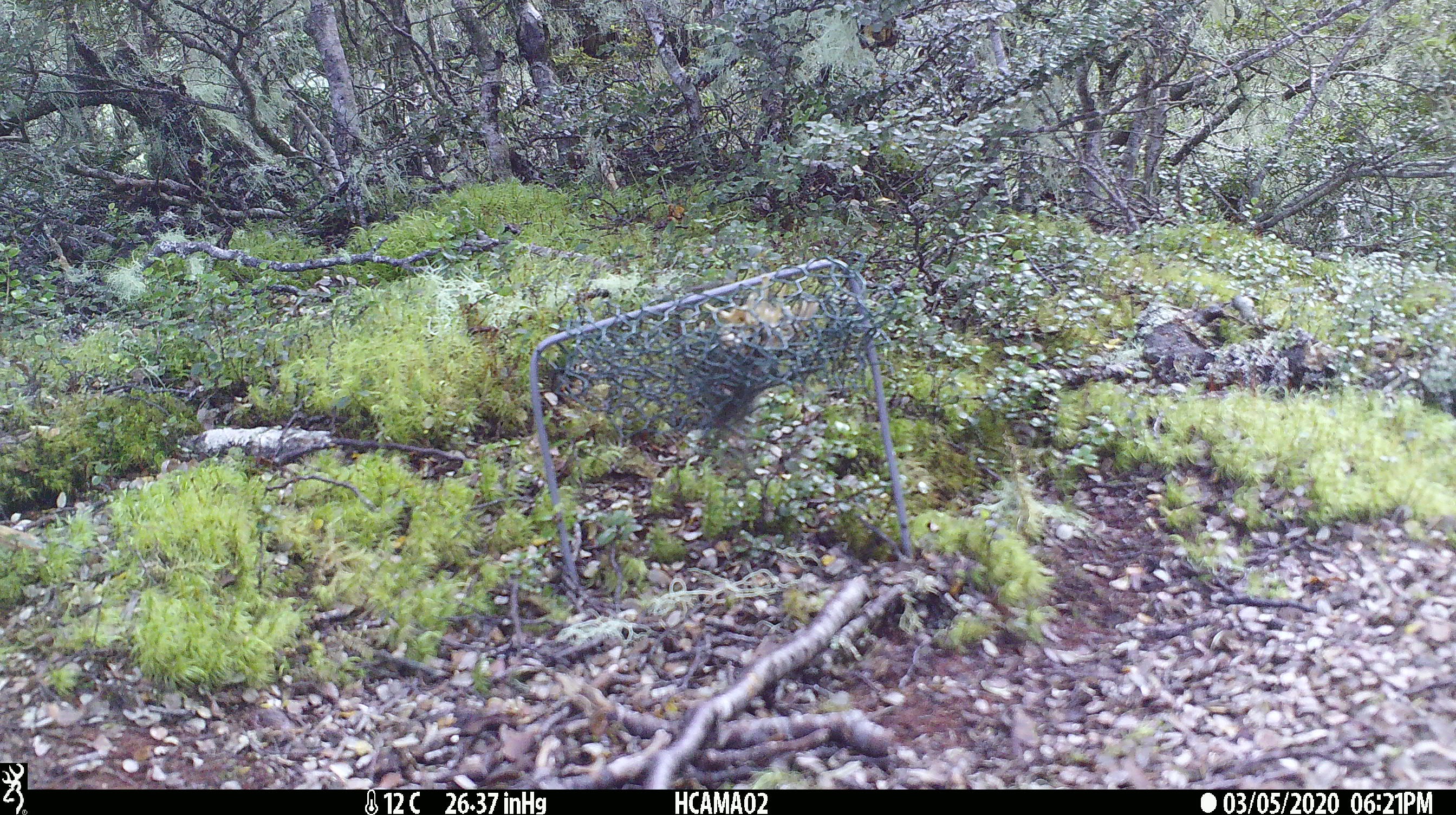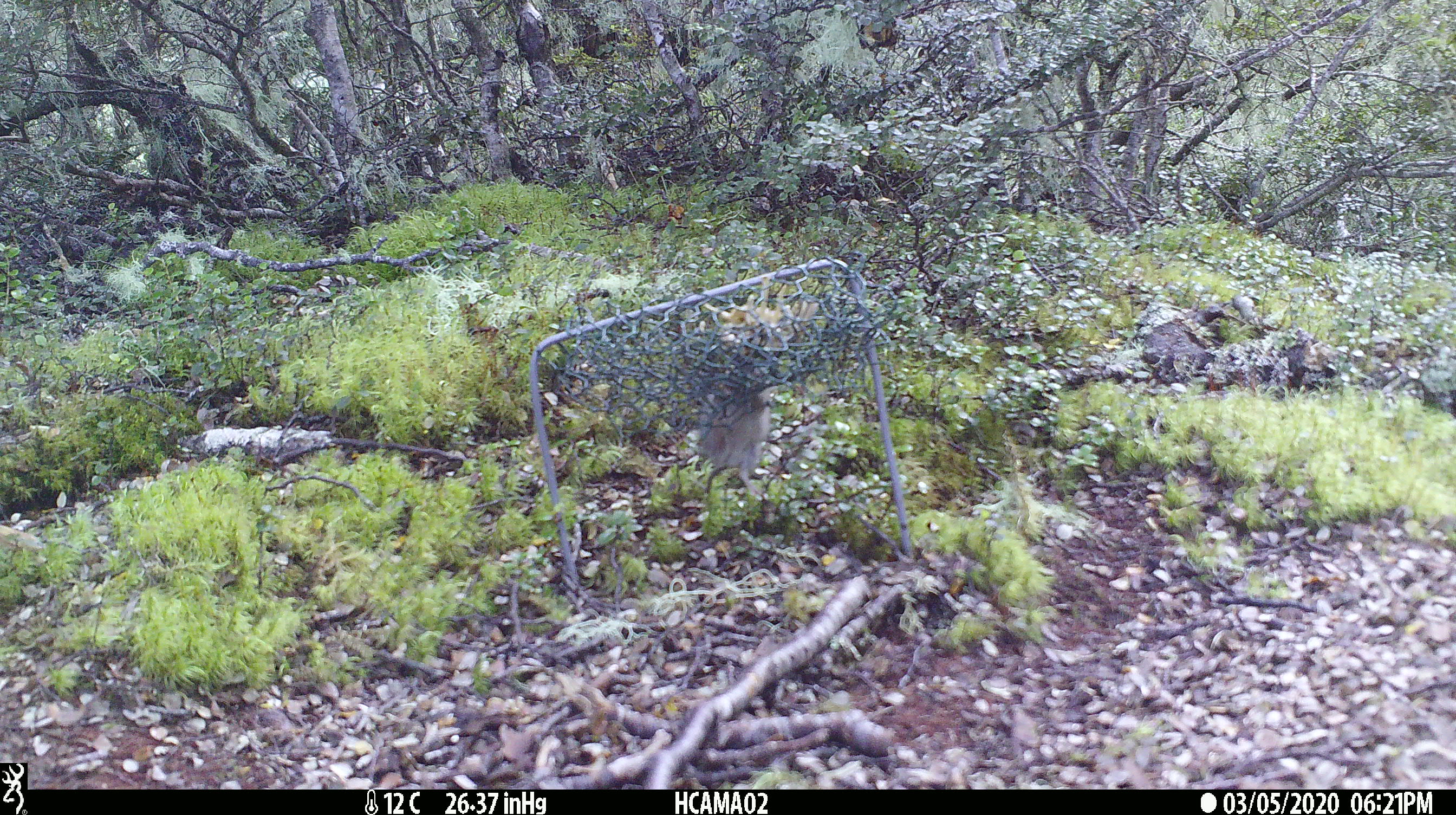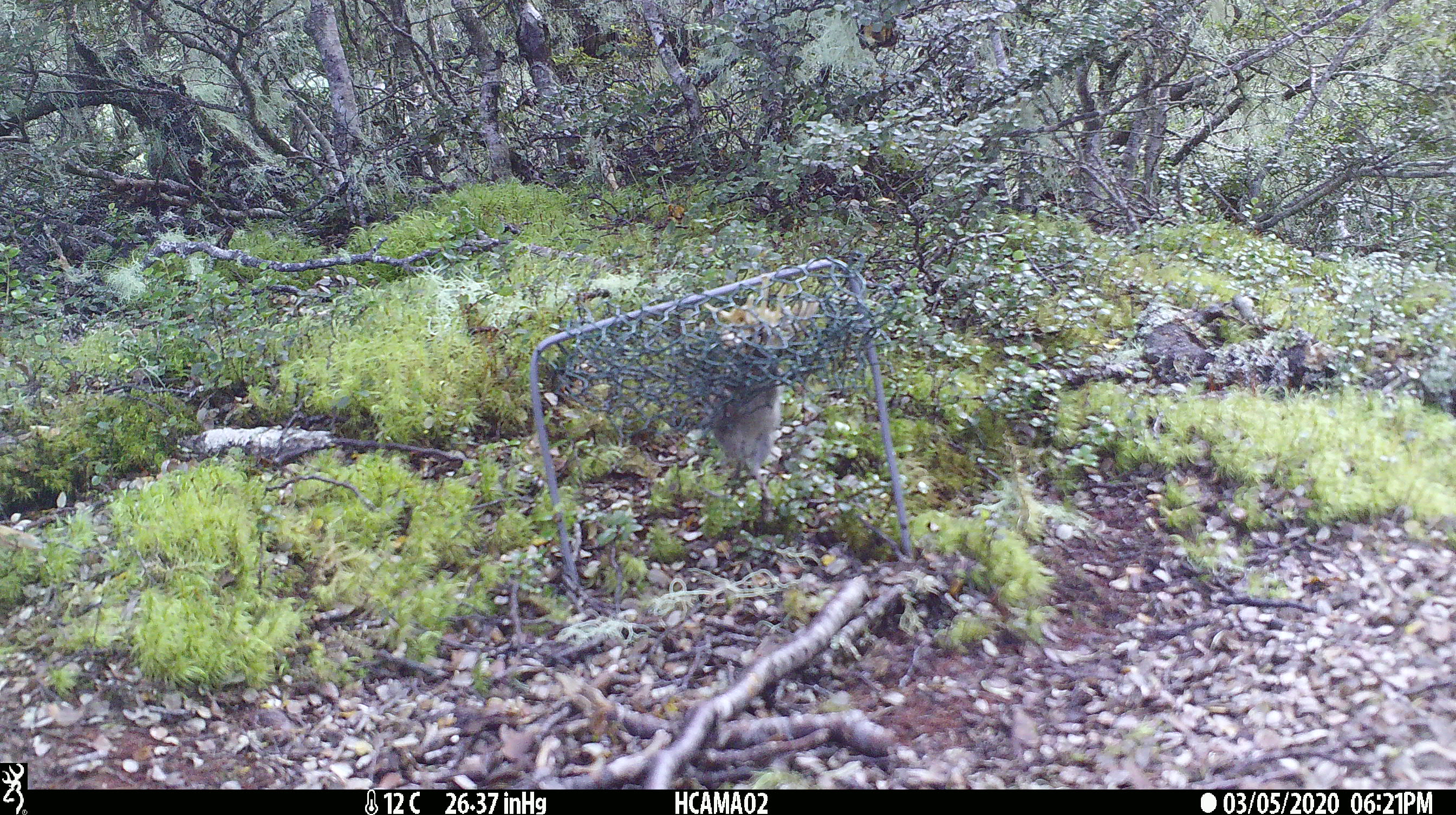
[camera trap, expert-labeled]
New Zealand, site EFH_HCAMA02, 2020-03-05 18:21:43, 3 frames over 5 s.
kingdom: Animalia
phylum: Chordata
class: Mammalia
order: Rodentia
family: Muridae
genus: Mus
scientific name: Mus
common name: mouse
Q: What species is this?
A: Mouse (Mus).